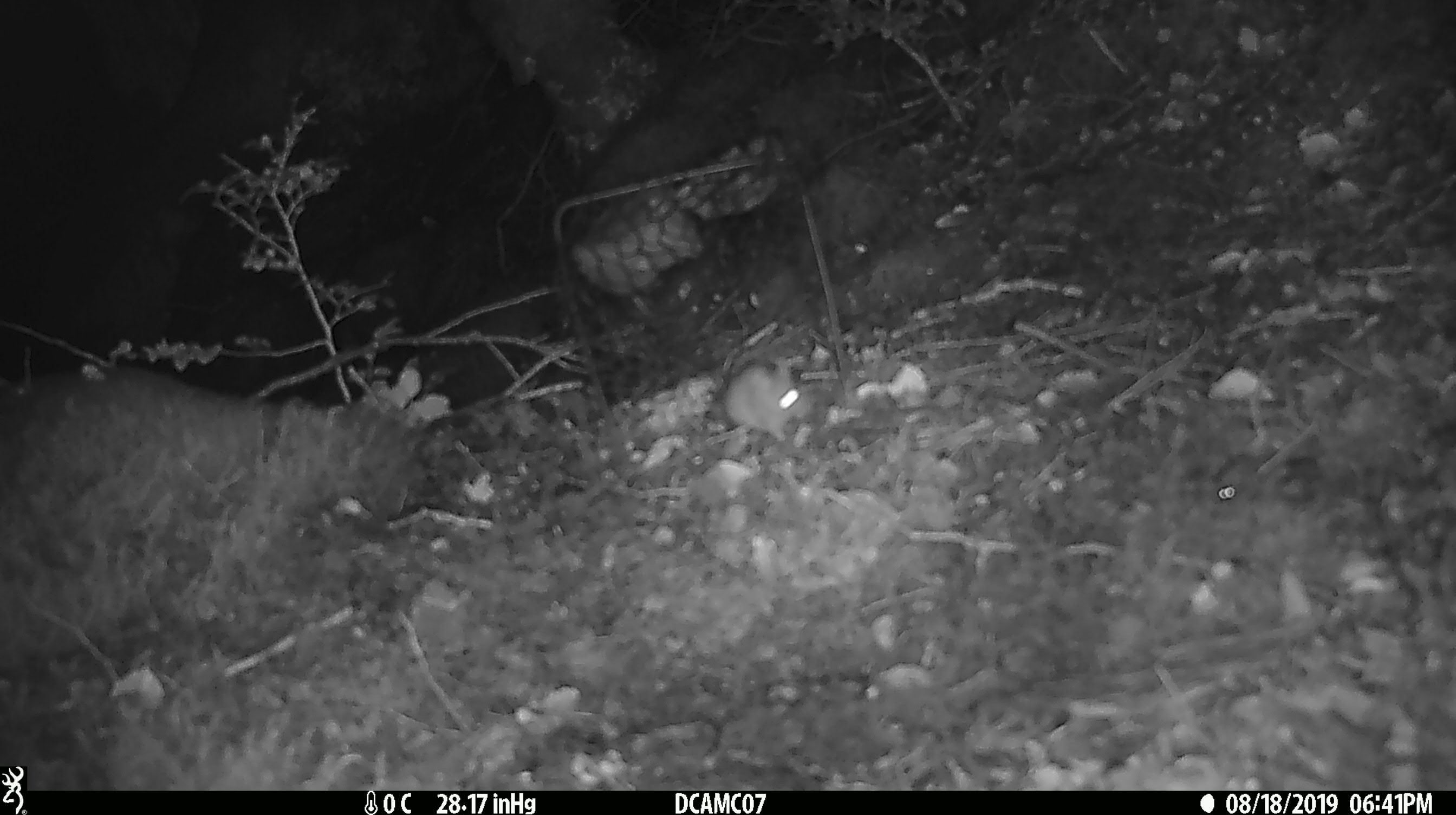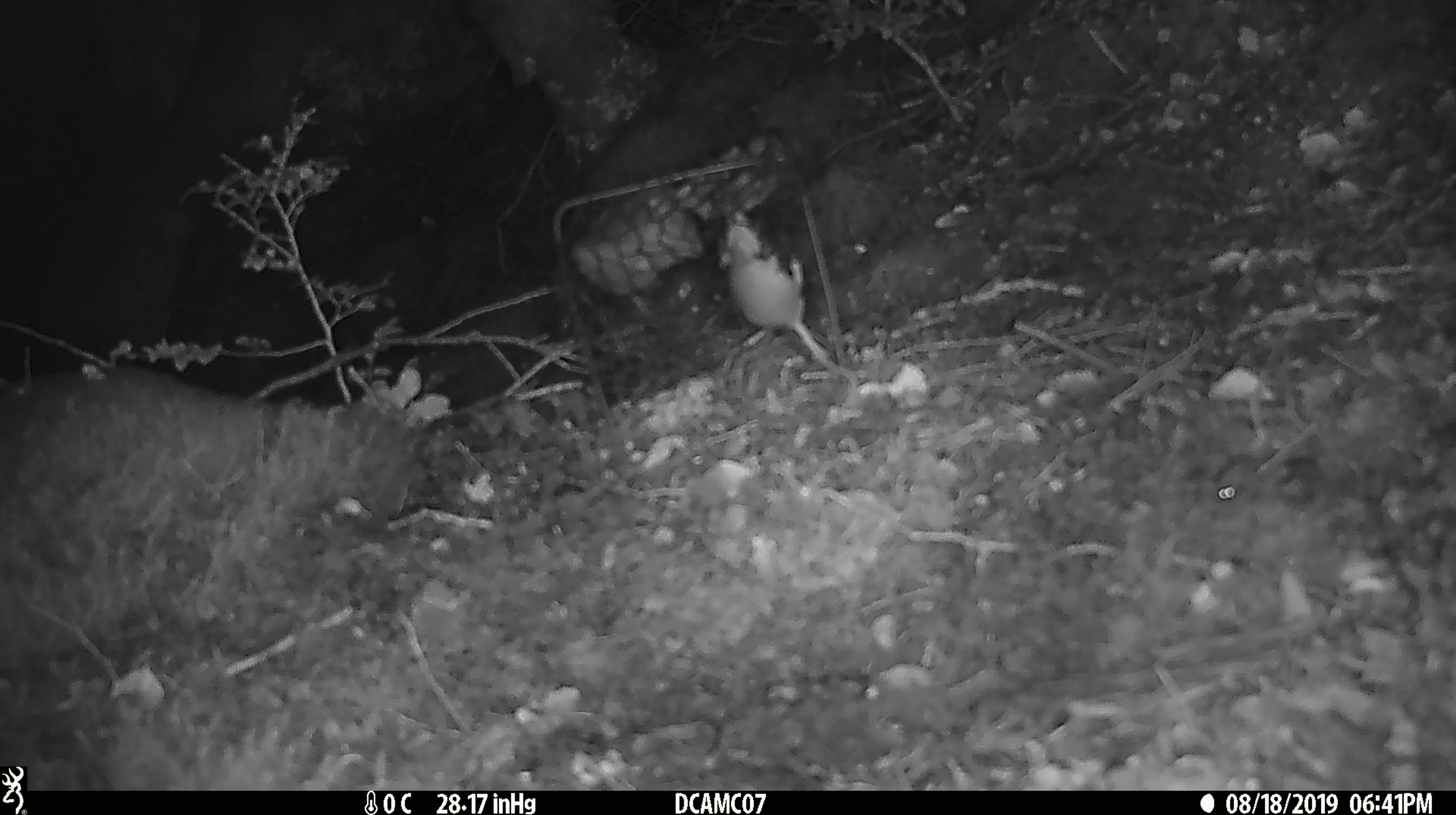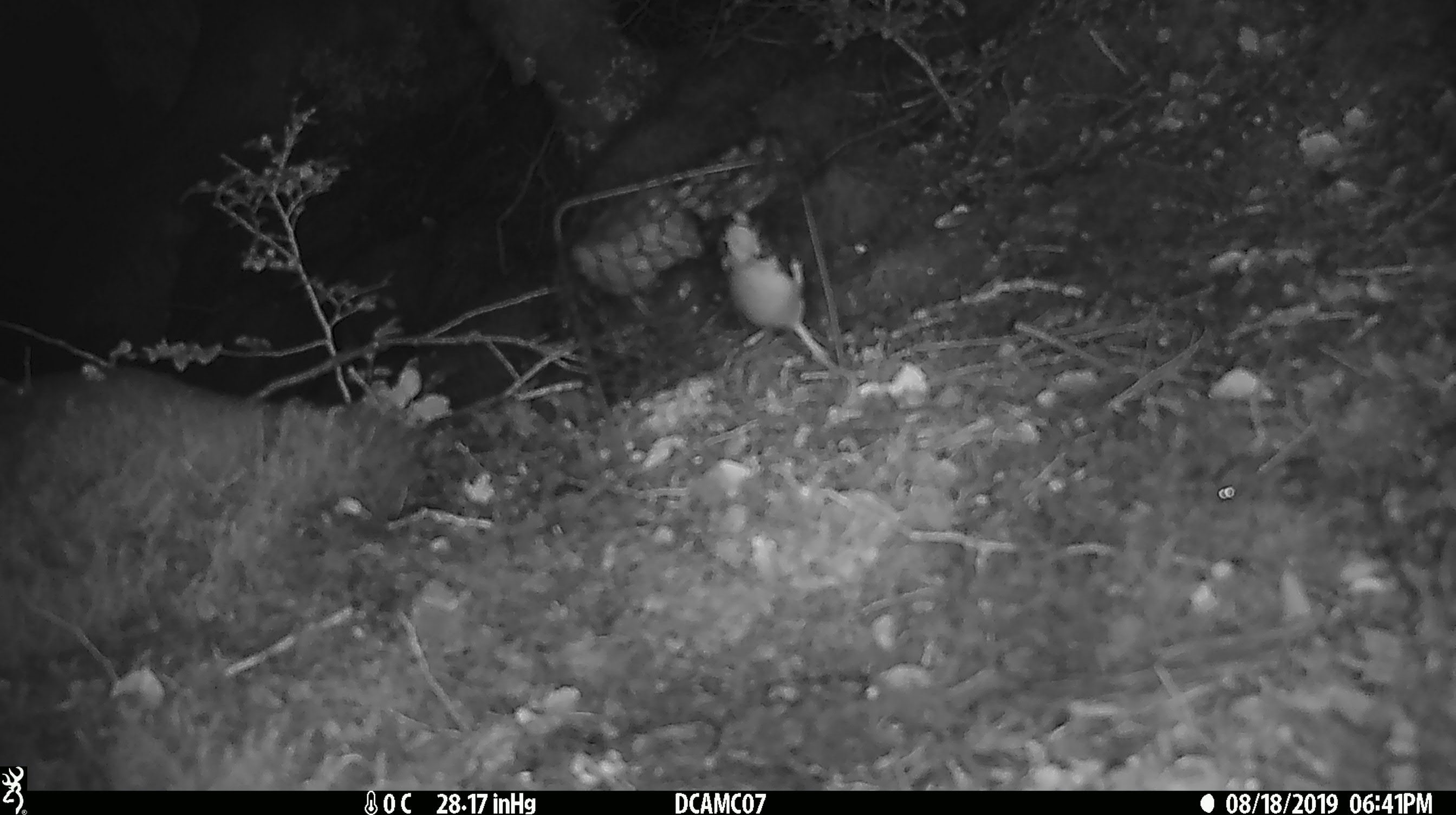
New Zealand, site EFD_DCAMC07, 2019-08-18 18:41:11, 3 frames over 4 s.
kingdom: Animalia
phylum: Chordata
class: Mammalia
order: Rodentia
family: Muridae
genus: Mus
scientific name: Mus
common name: mouse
Mouse (Mus).